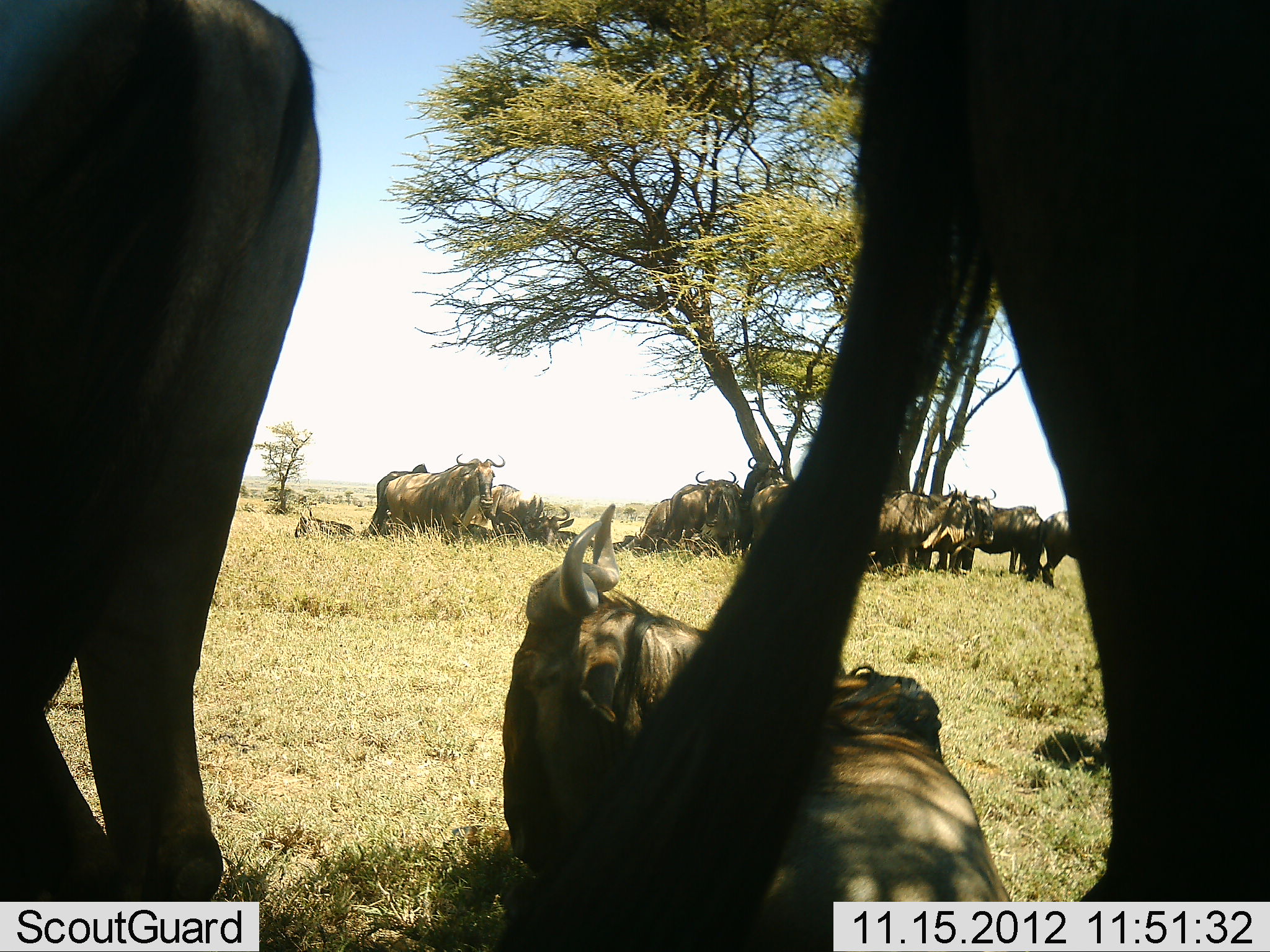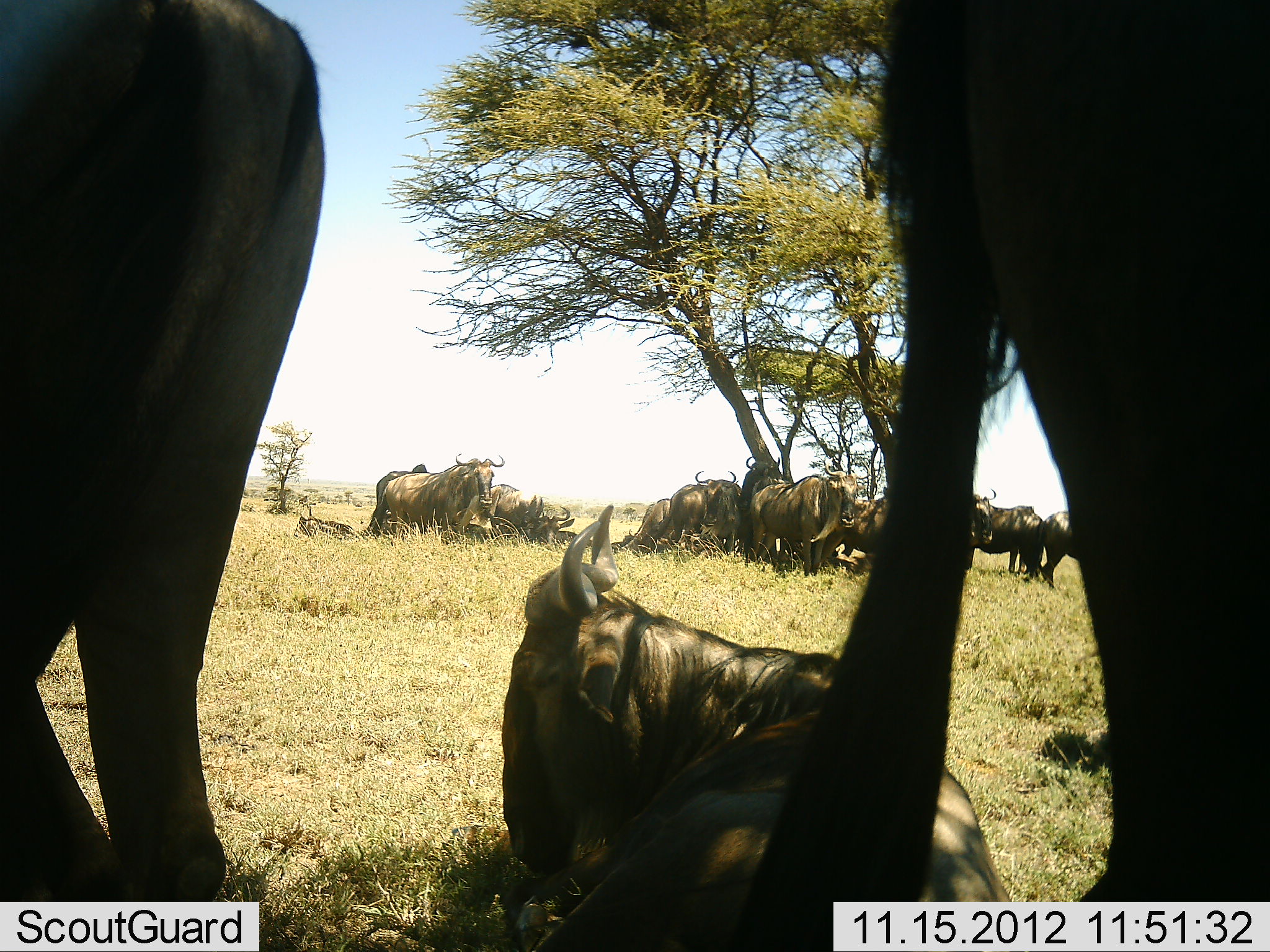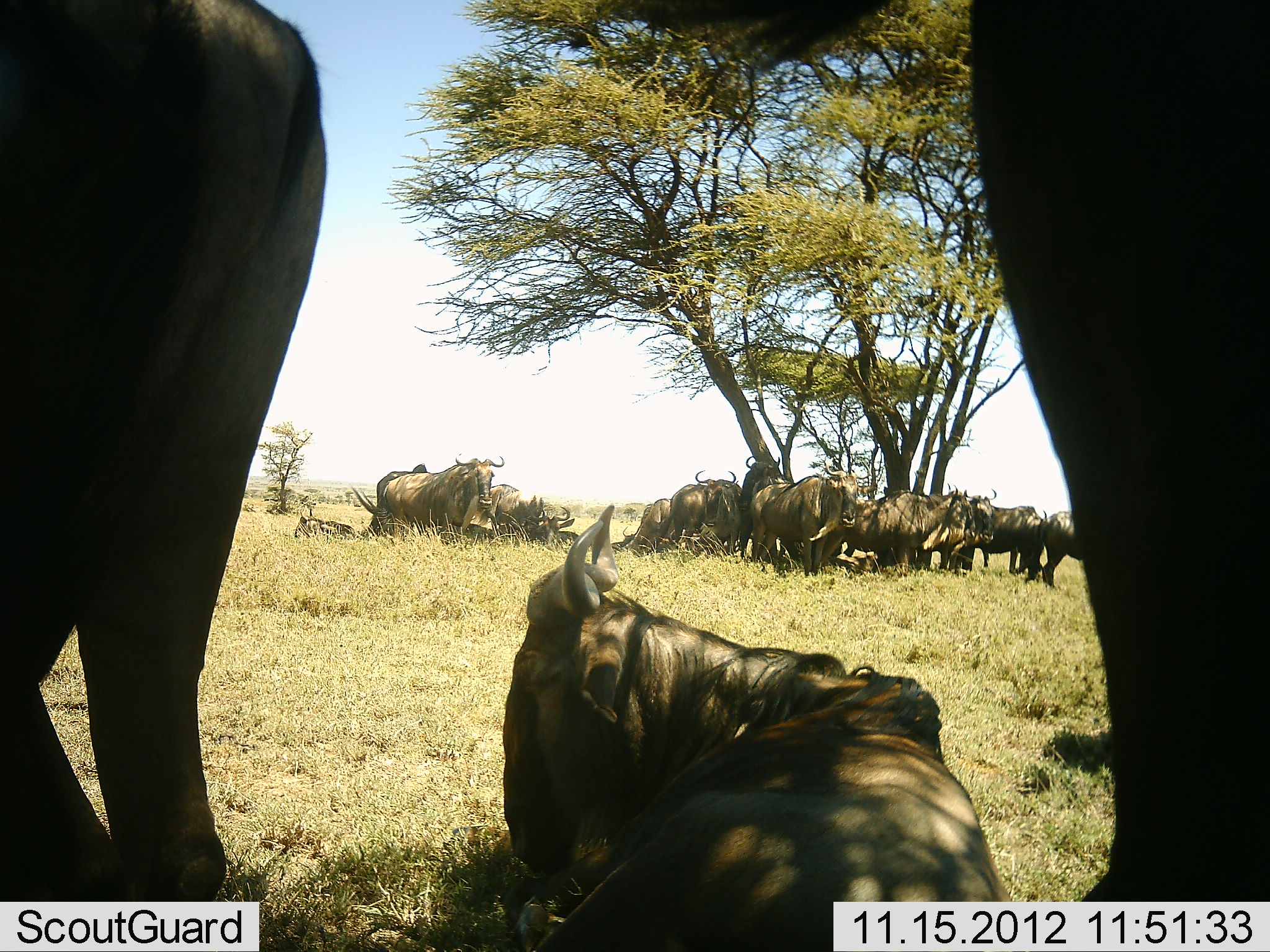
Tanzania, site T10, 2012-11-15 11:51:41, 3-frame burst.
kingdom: Animalia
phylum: Chordata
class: Mammalia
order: Artiodactyla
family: Bovidae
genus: Connochaetes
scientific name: Connochaetes taurinus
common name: blue wildebeest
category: wildebeest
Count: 11-50.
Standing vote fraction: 70%.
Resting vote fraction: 100%.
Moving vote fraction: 0%.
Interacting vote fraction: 0%.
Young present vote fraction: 10%.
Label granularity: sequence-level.